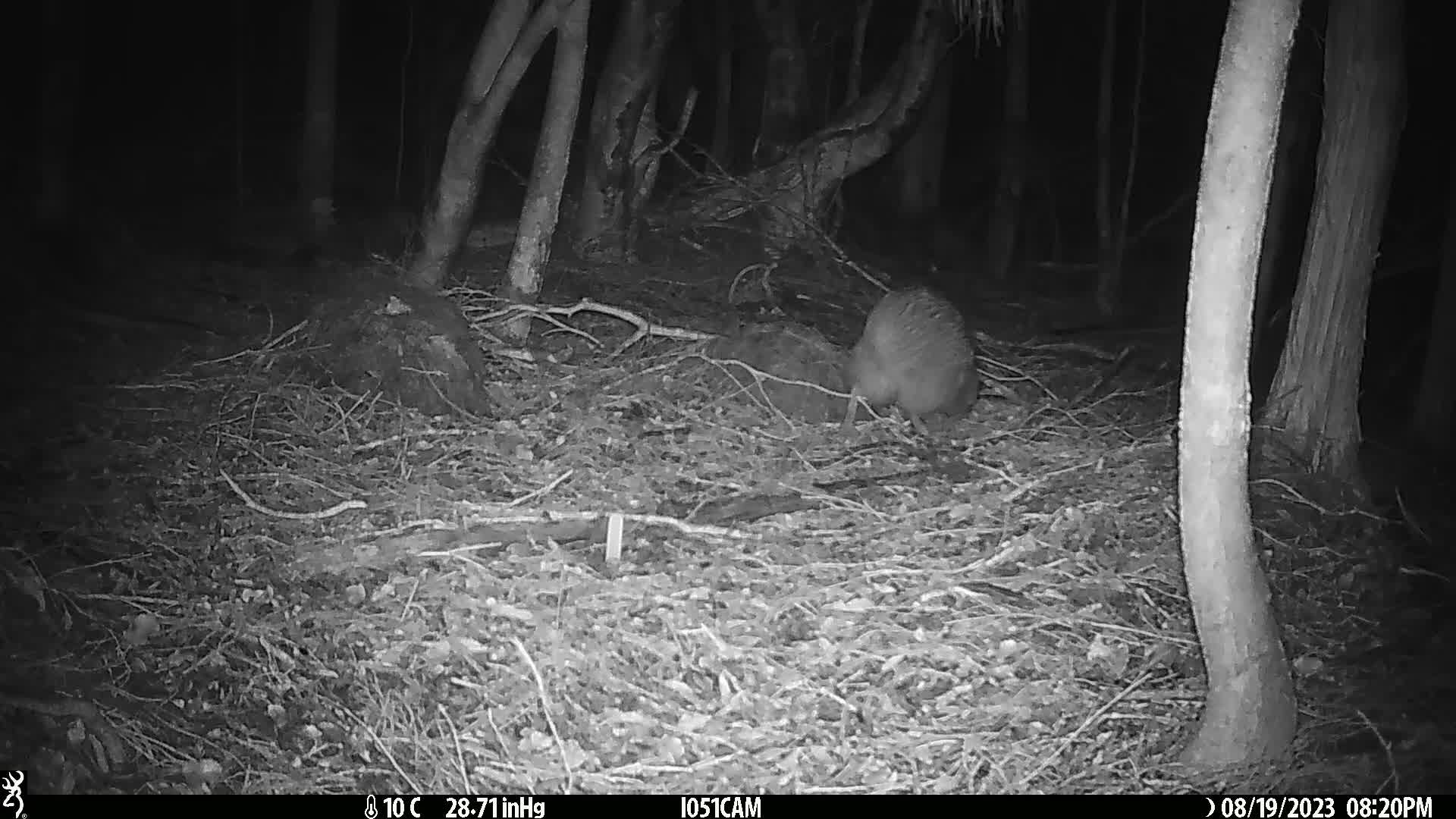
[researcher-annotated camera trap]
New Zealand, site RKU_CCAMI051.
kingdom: Animalia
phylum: Chordata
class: Aves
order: Apterygiformes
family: Apterygidae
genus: Apteryx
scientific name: Apteryx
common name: kiwi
Kiwi (Apteryx).